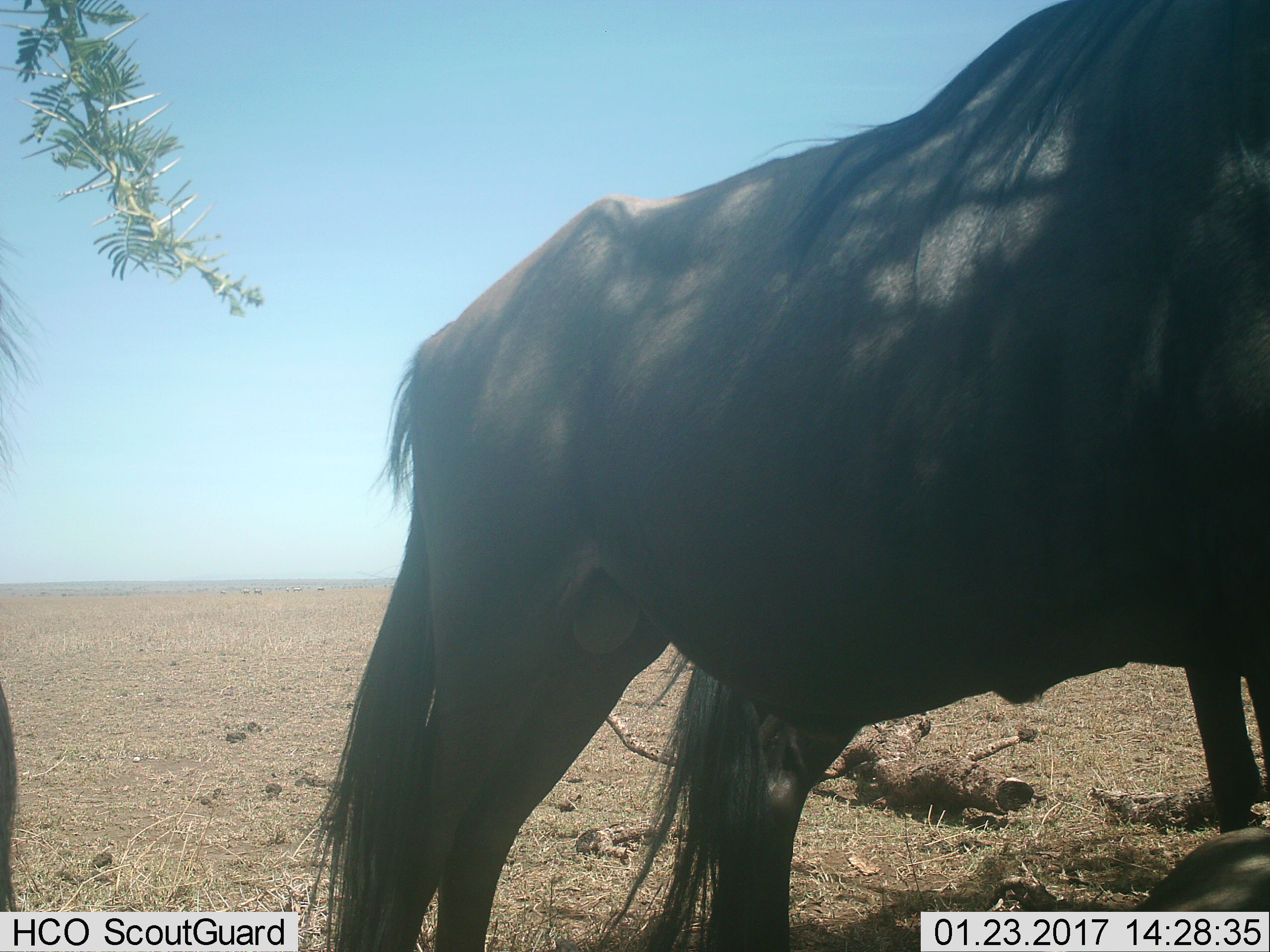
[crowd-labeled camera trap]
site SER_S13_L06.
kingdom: Animalia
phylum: Chordata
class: Mammalia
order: Artiodactyla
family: Bovidae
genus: Connochaetes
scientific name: Connochaetes taurinus taurinus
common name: blue wildebeest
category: wildebeestblue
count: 1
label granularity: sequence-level